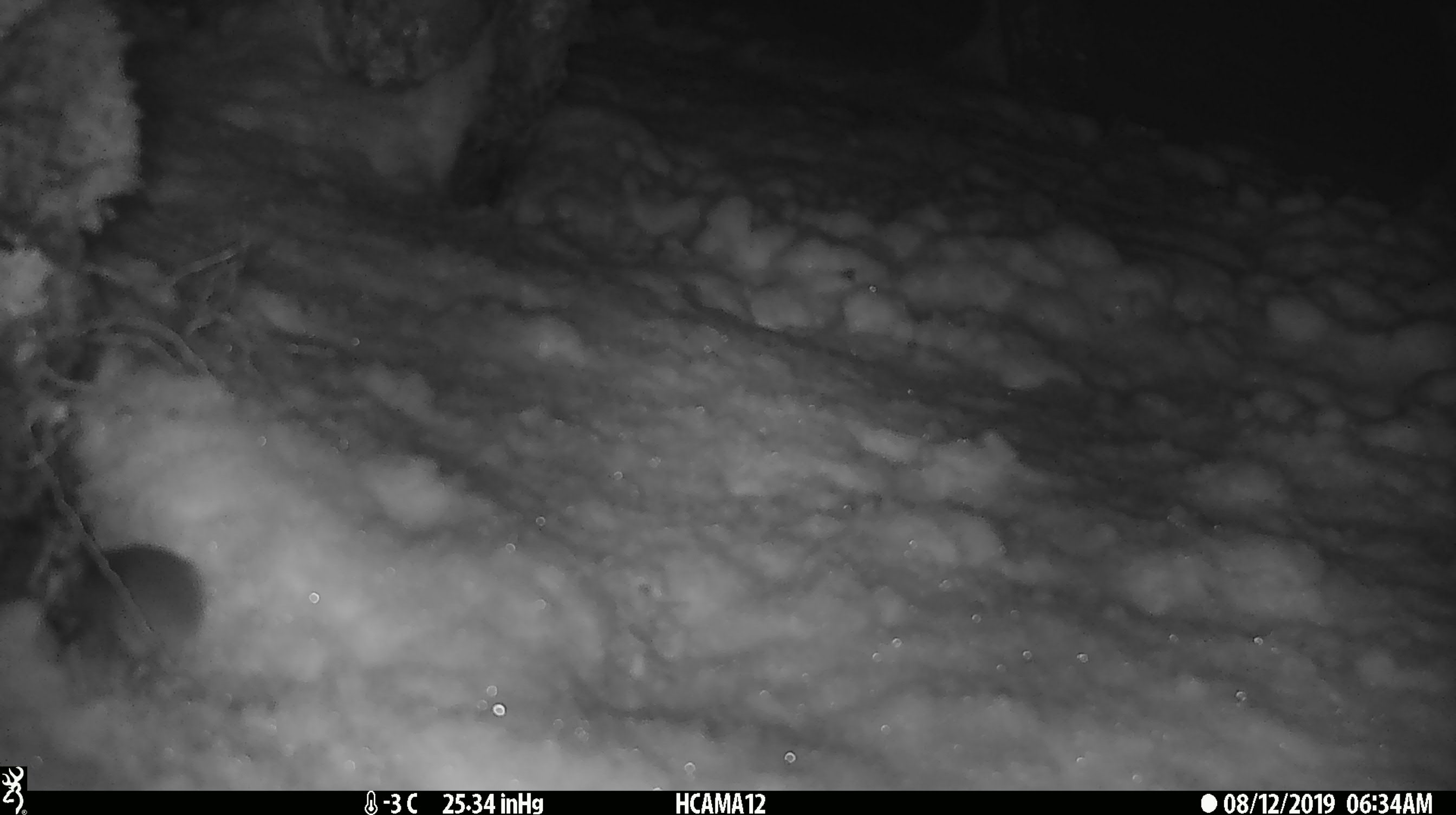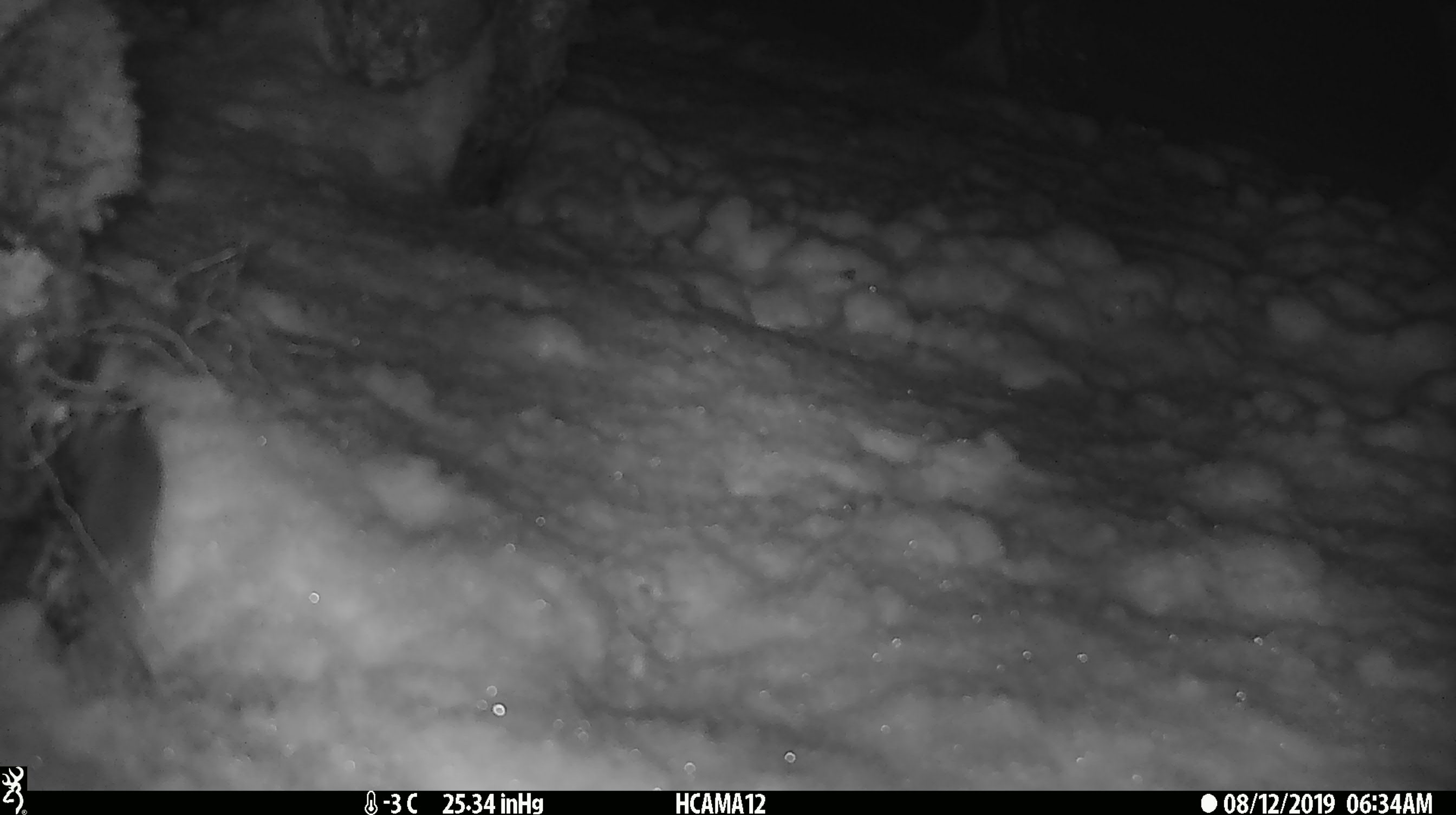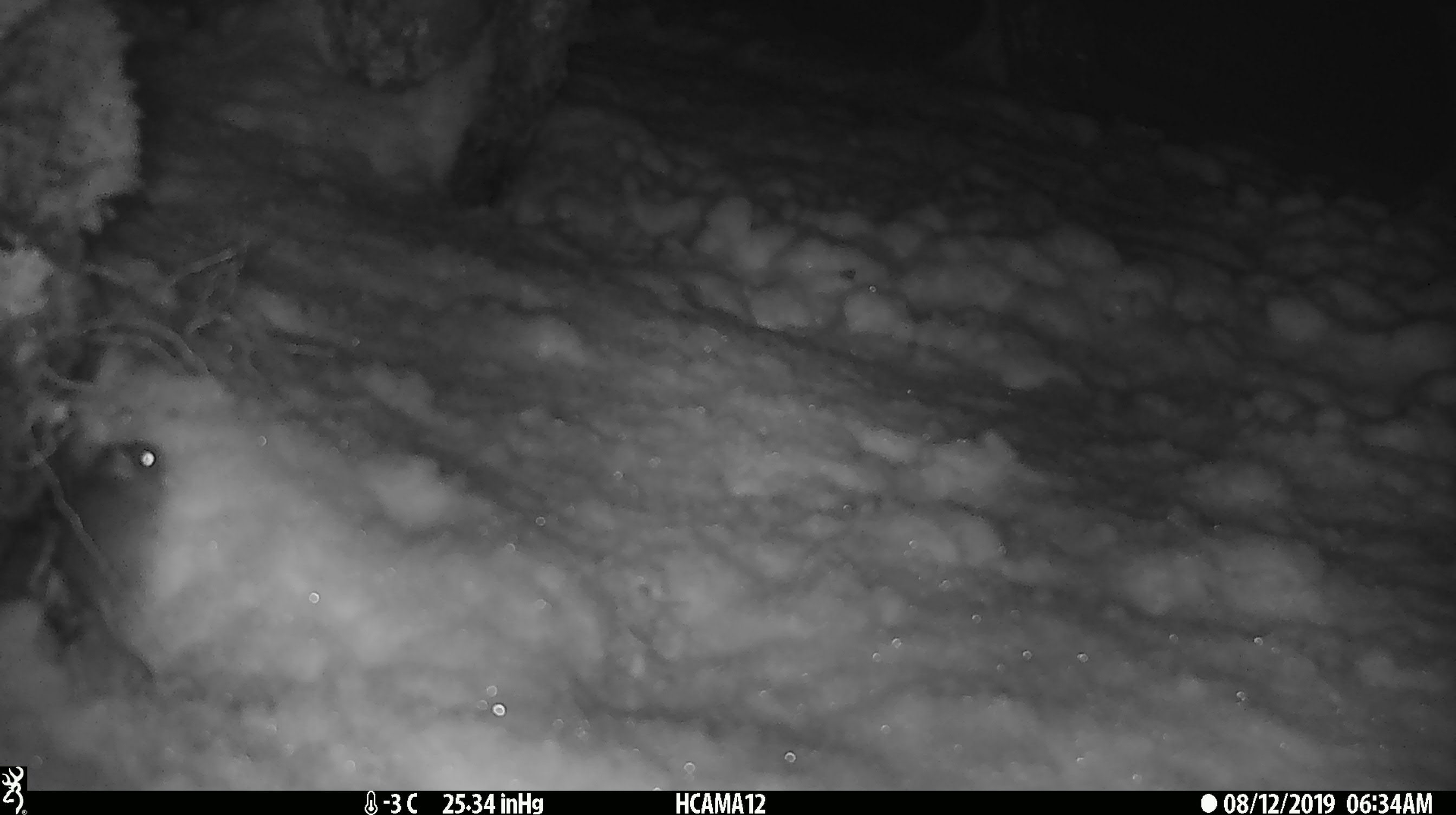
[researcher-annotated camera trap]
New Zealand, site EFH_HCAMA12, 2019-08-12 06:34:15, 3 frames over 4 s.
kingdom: Animalia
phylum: Chordata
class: Mammalia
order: Rodentia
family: Muridae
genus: Mus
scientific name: Mus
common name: mouse